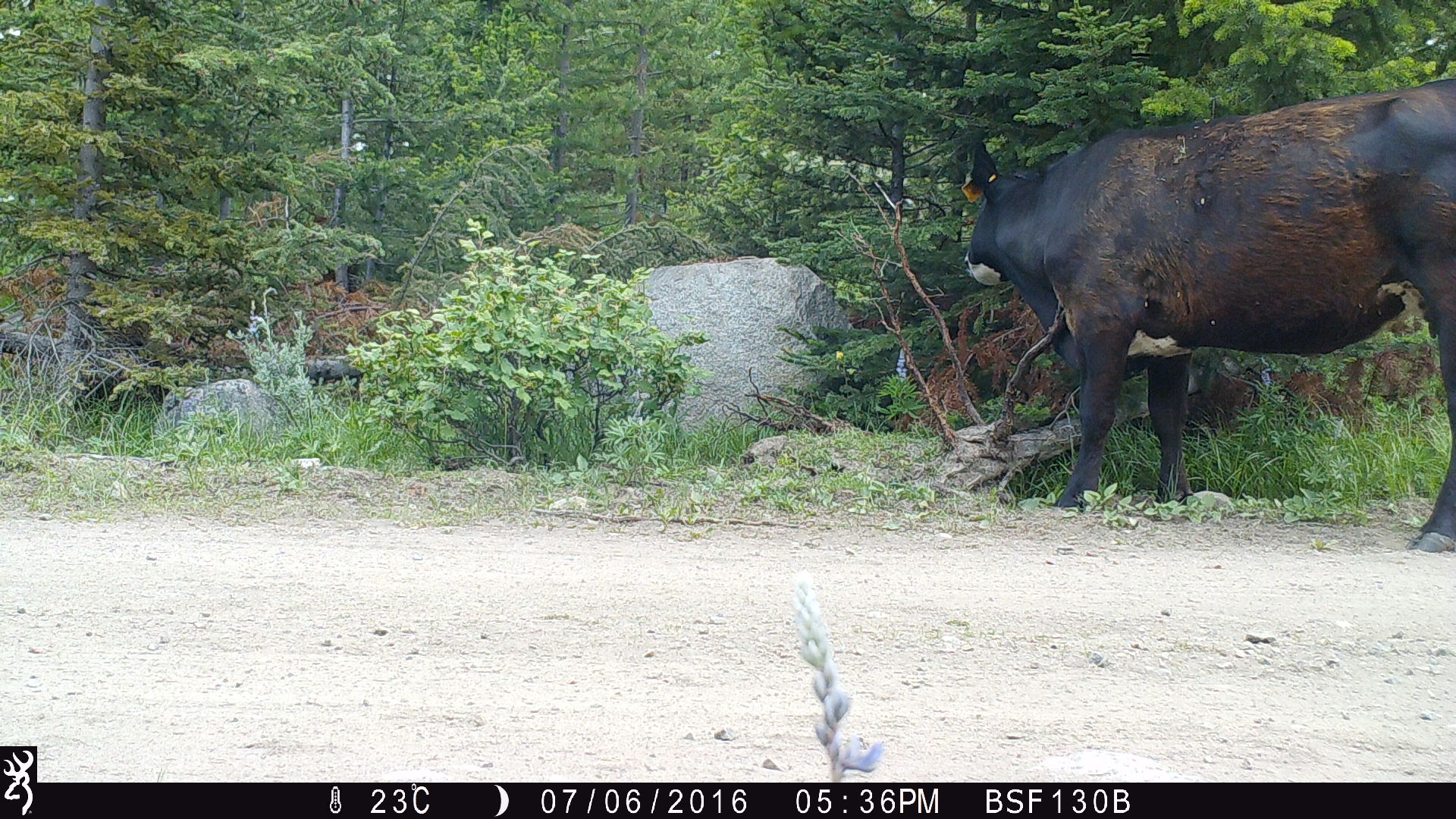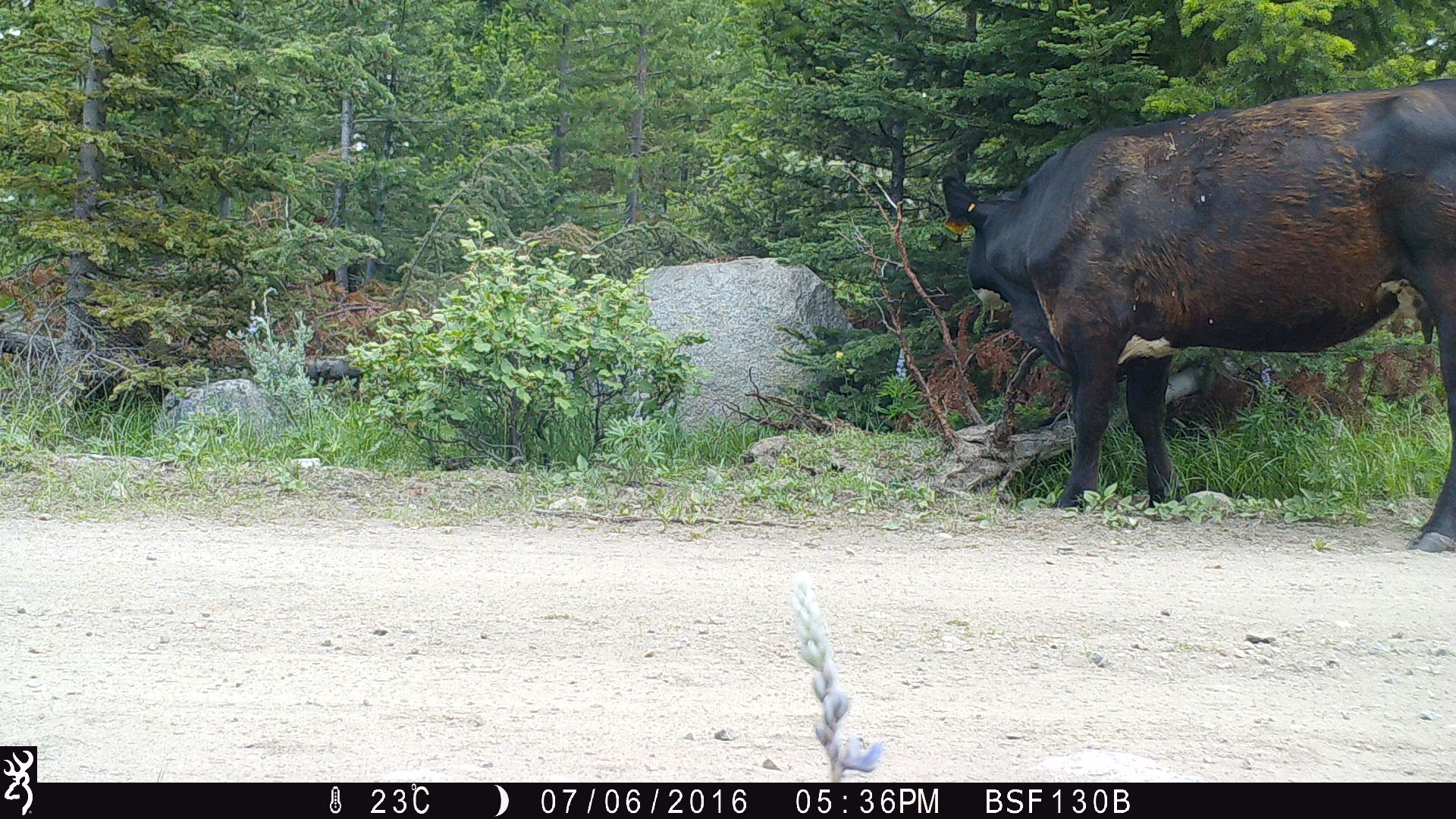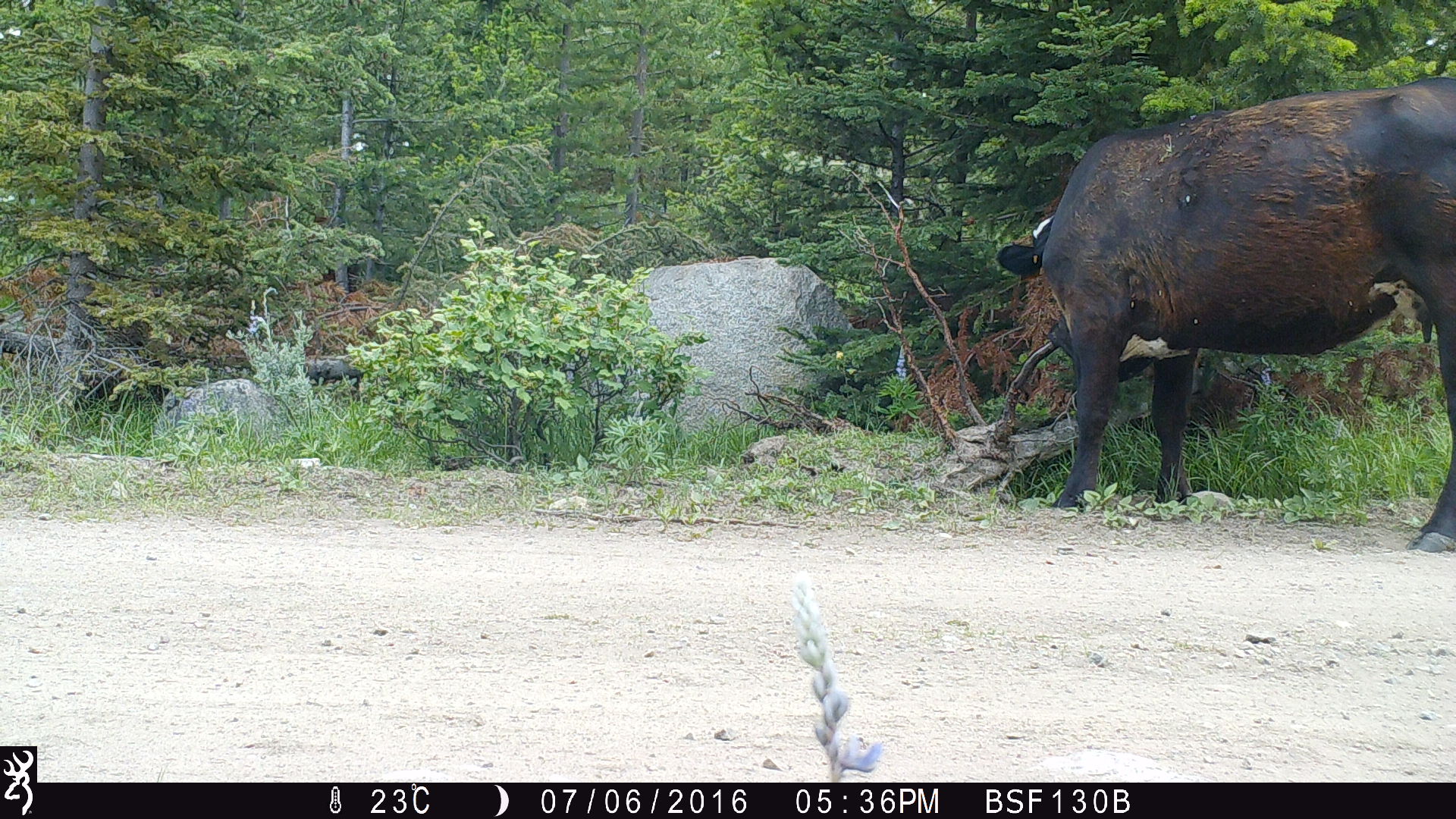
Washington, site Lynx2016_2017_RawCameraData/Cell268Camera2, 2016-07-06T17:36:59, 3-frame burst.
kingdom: Animalia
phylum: Chordata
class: Mammalia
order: Artiodactyla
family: Bovidae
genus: Bos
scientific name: Bos taurus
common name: domestic cattle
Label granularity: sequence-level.